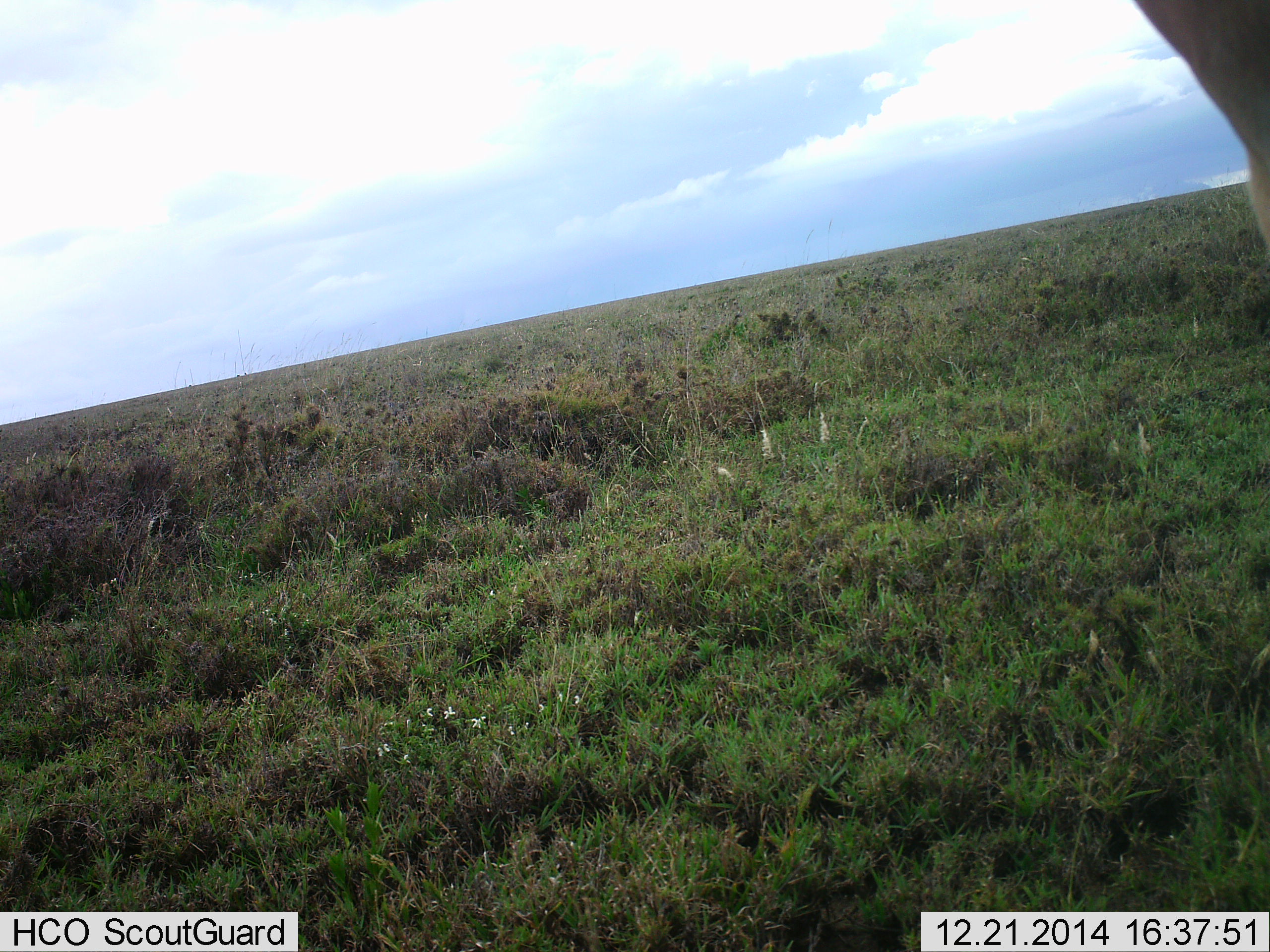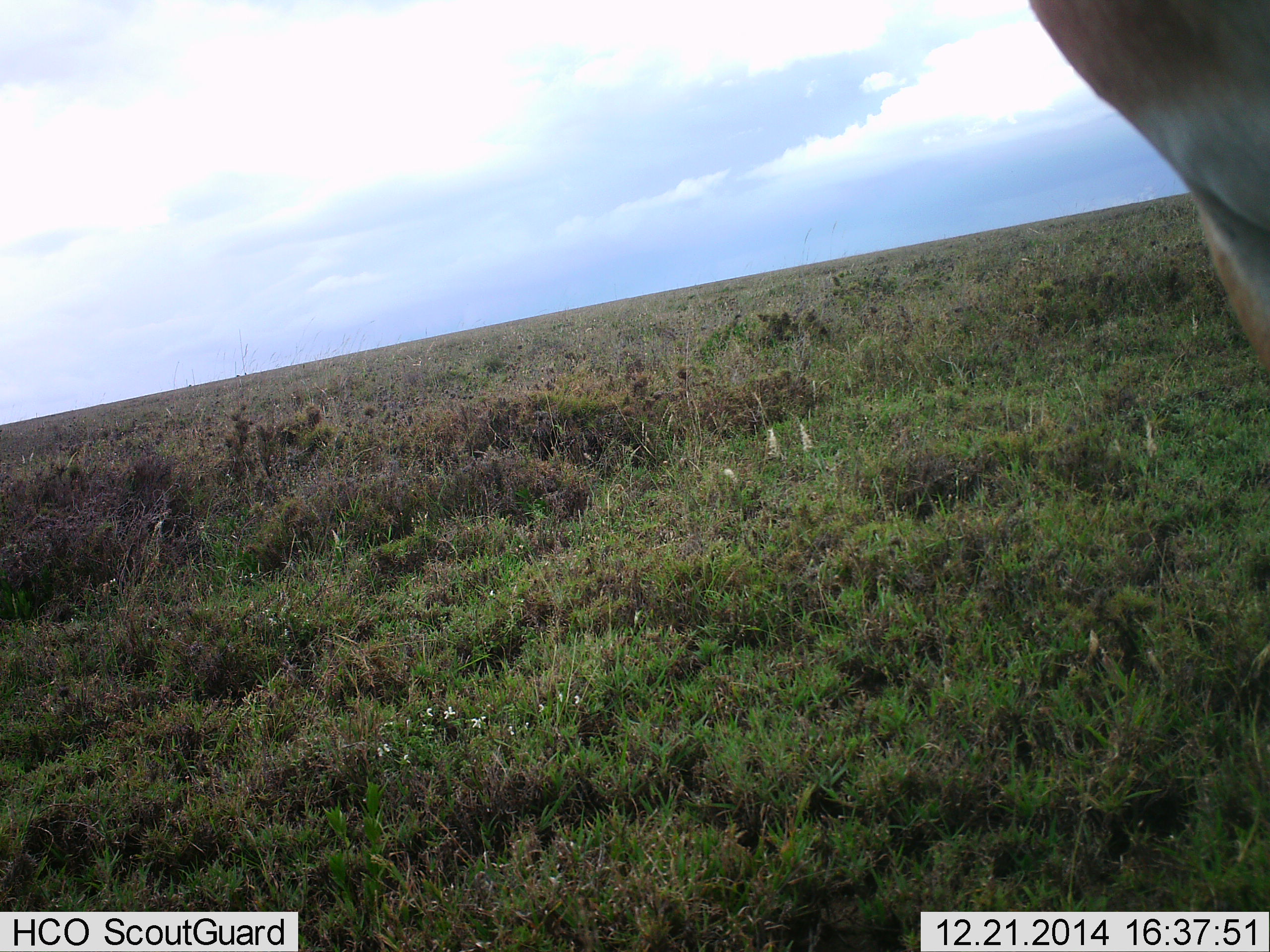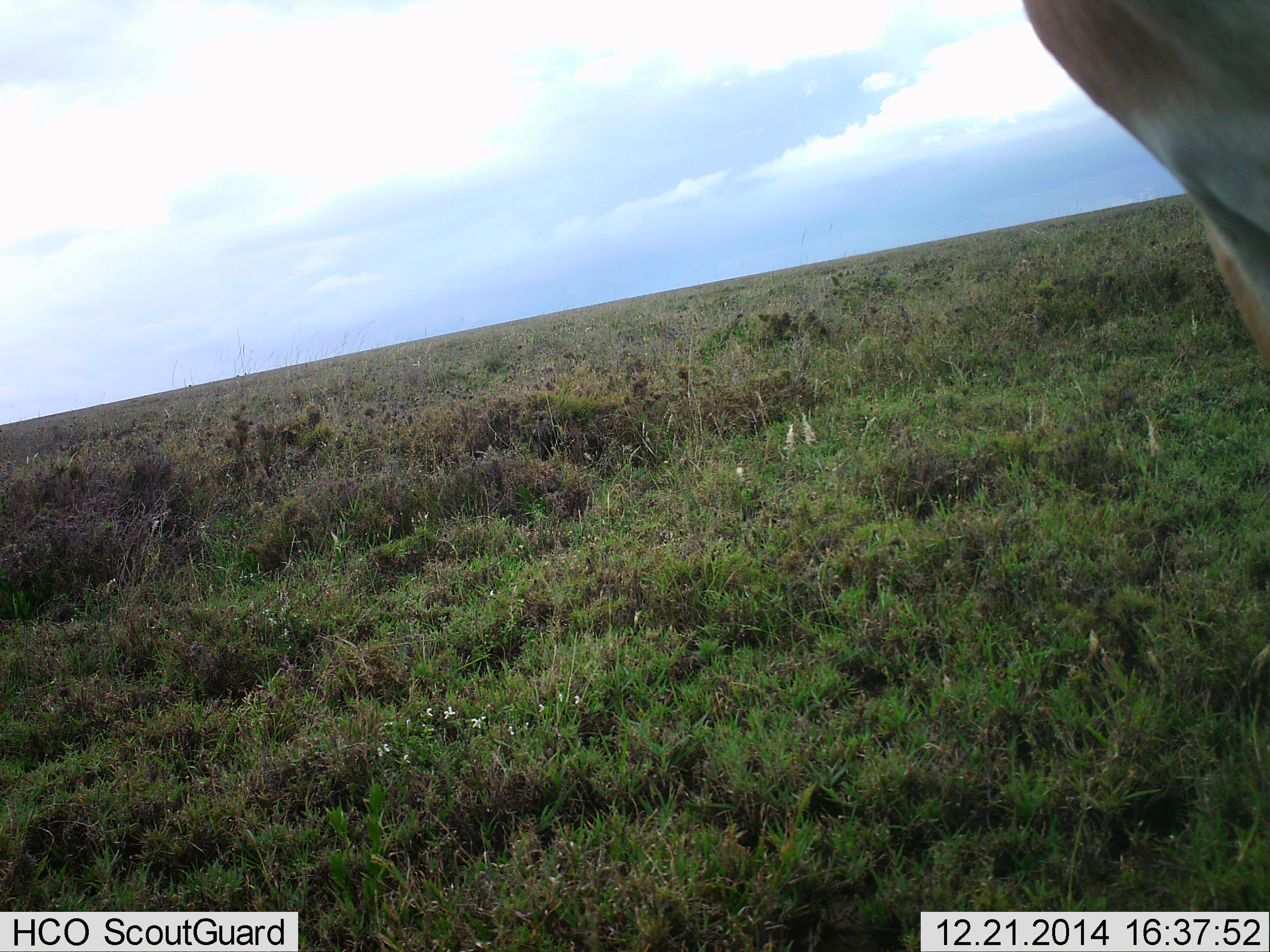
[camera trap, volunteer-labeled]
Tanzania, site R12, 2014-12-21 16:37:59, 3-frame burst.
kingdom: Animalia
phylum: Chordata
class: Mammalia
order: Artiodactyla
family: Bovidae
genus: Nanger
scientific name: Nanger granti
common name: grant's gazelle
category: gazellegrants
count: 1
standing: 80%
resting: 0%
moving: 0%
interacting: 0%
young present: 0%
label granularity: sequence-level